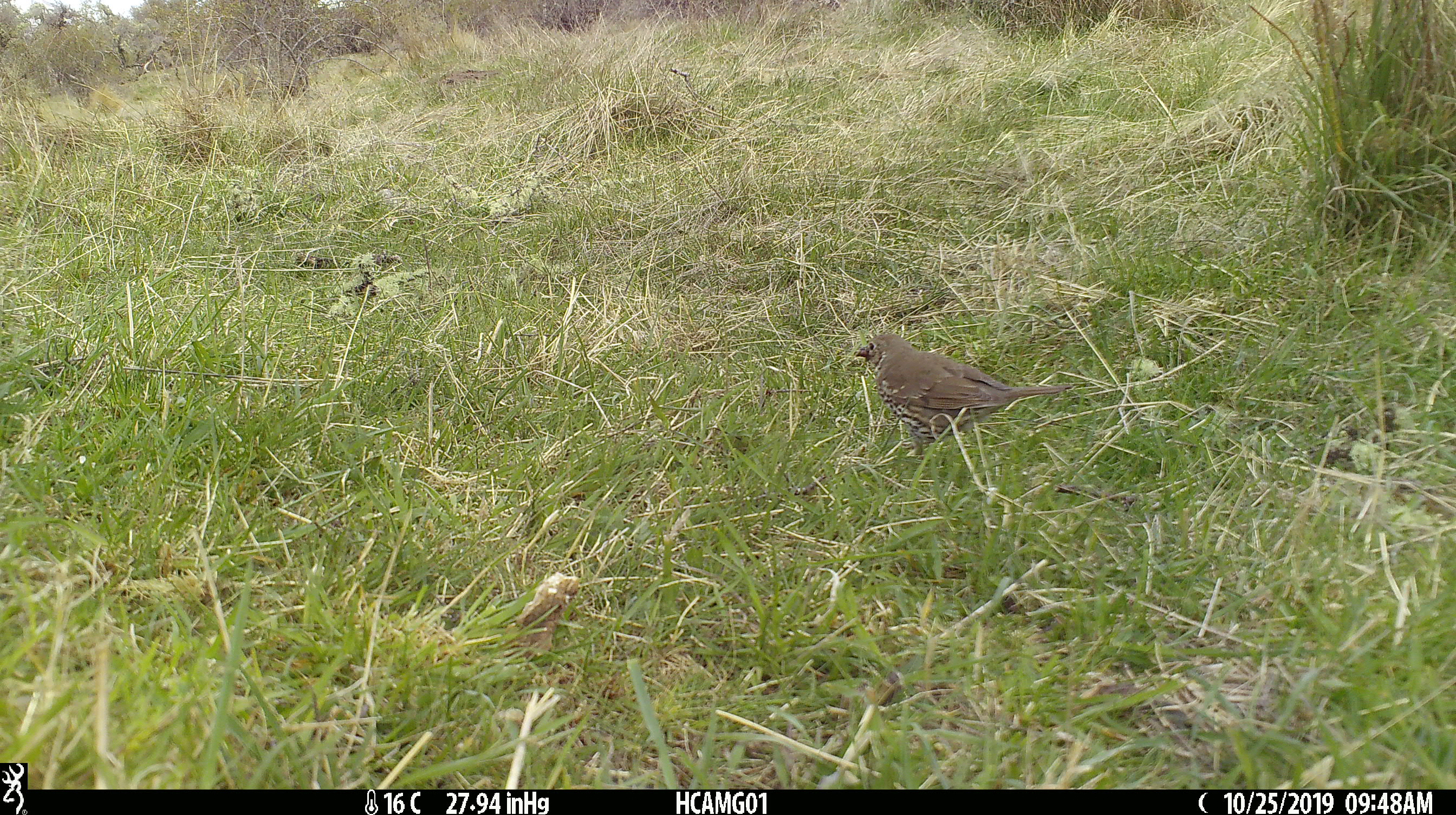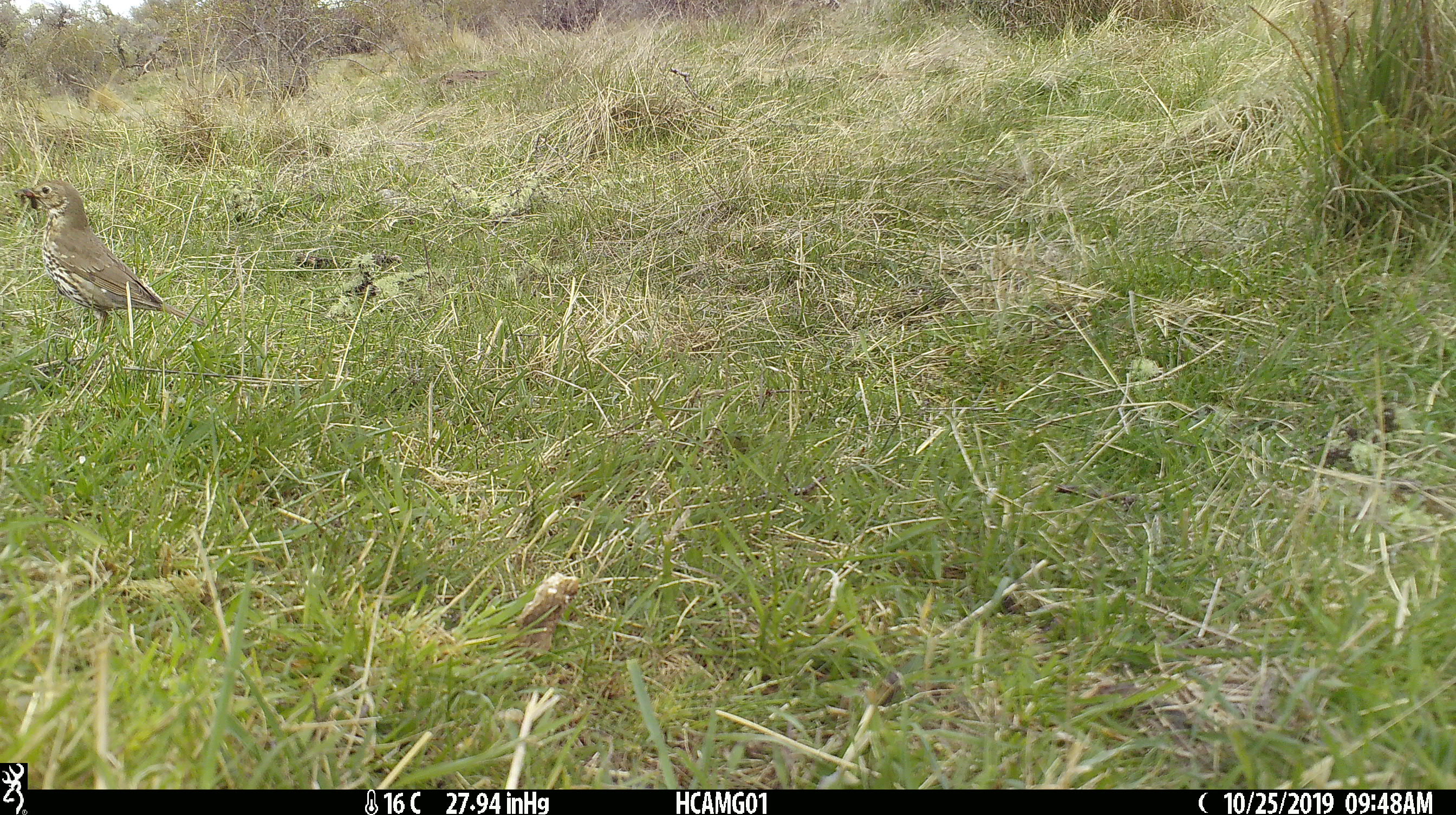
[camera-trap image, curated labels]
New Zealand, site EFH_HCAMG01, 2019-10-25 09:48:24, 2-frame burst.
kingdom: Animalia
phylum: Chordata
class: Aves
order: Passeriformes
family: Turdidae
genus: Turdus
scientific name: Turdus philomelos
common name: song thrush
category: thrush